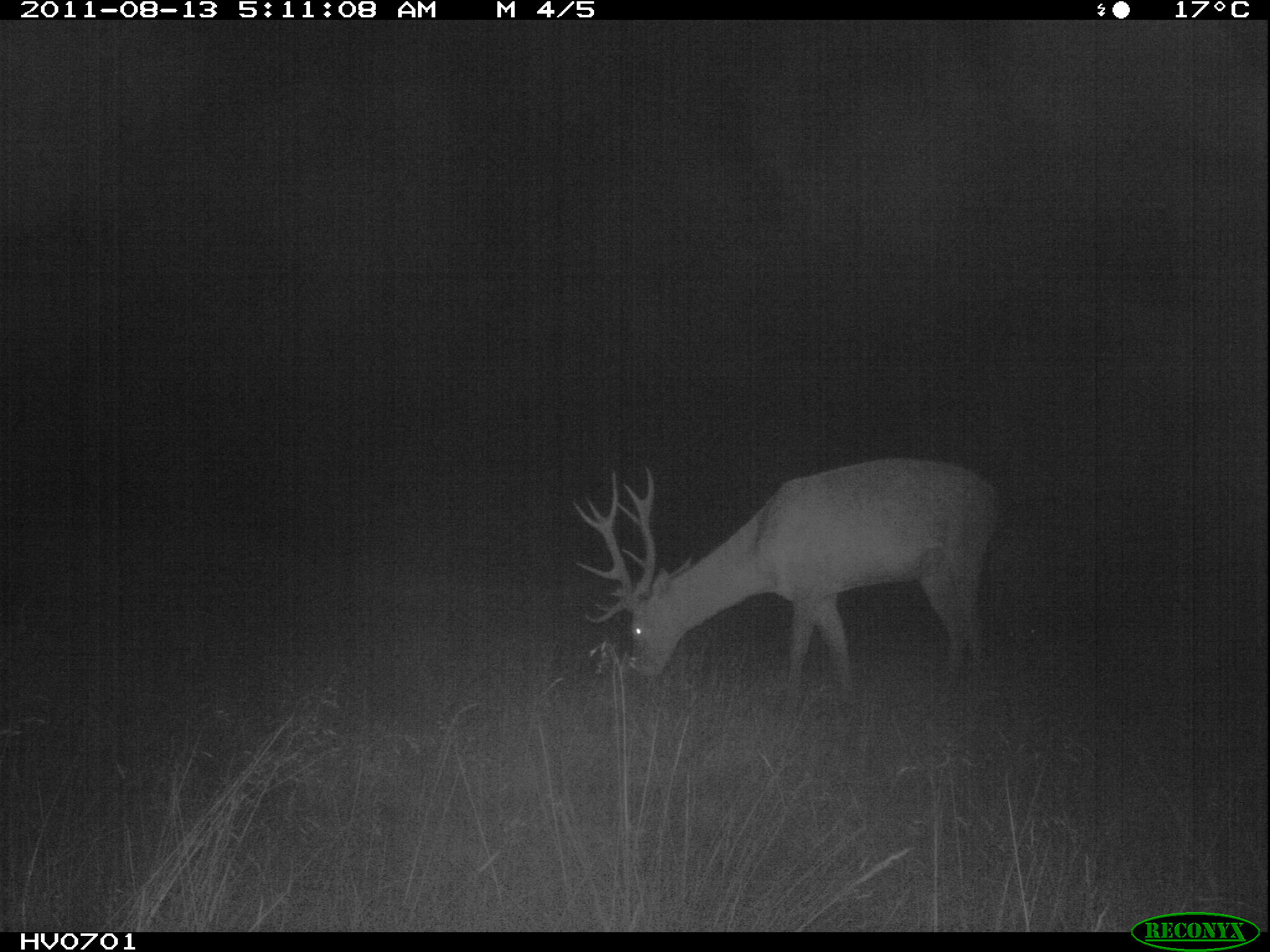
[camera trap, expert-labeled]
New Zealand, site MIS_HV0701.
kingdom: Animalia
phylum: Chordata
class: Mammalia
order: Artiodactyla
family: Cervidae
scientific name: Cervidae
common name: deer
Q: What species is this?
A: Deer (Cervidae).